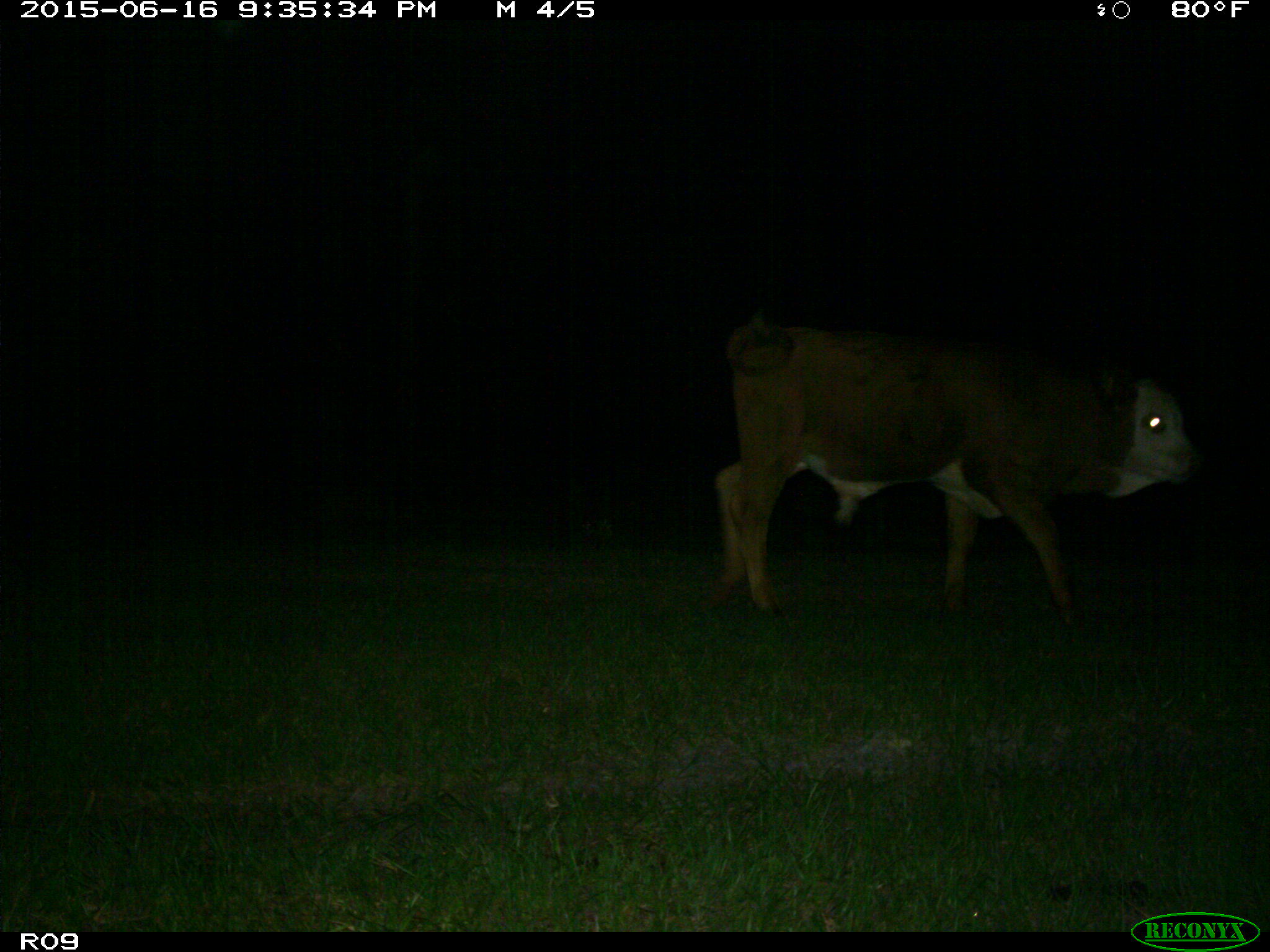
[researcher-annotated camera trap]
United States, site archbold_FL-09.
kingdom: Animalia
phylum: Chordata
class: Mammalia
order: Artiodactyla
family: Bovidae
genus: Bos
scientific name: Bos taurus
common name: domestic cow